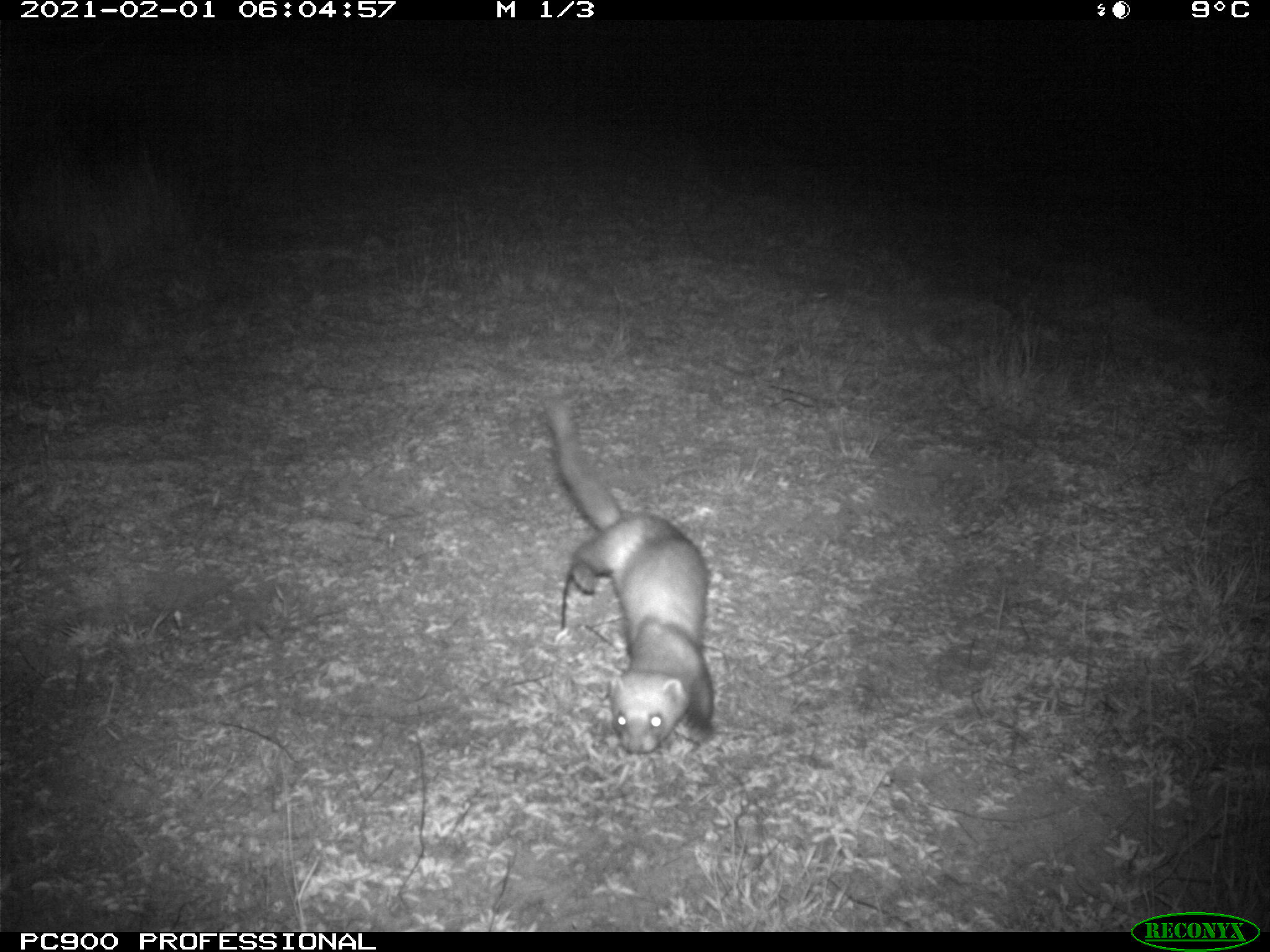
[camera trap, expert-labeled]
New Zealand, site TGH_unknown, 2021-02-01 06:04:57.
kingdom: Animalia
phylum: Chordata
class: Mammalia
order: Carnivora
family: Mustelidae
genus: Mustela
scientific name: Mustela furo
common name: ferret